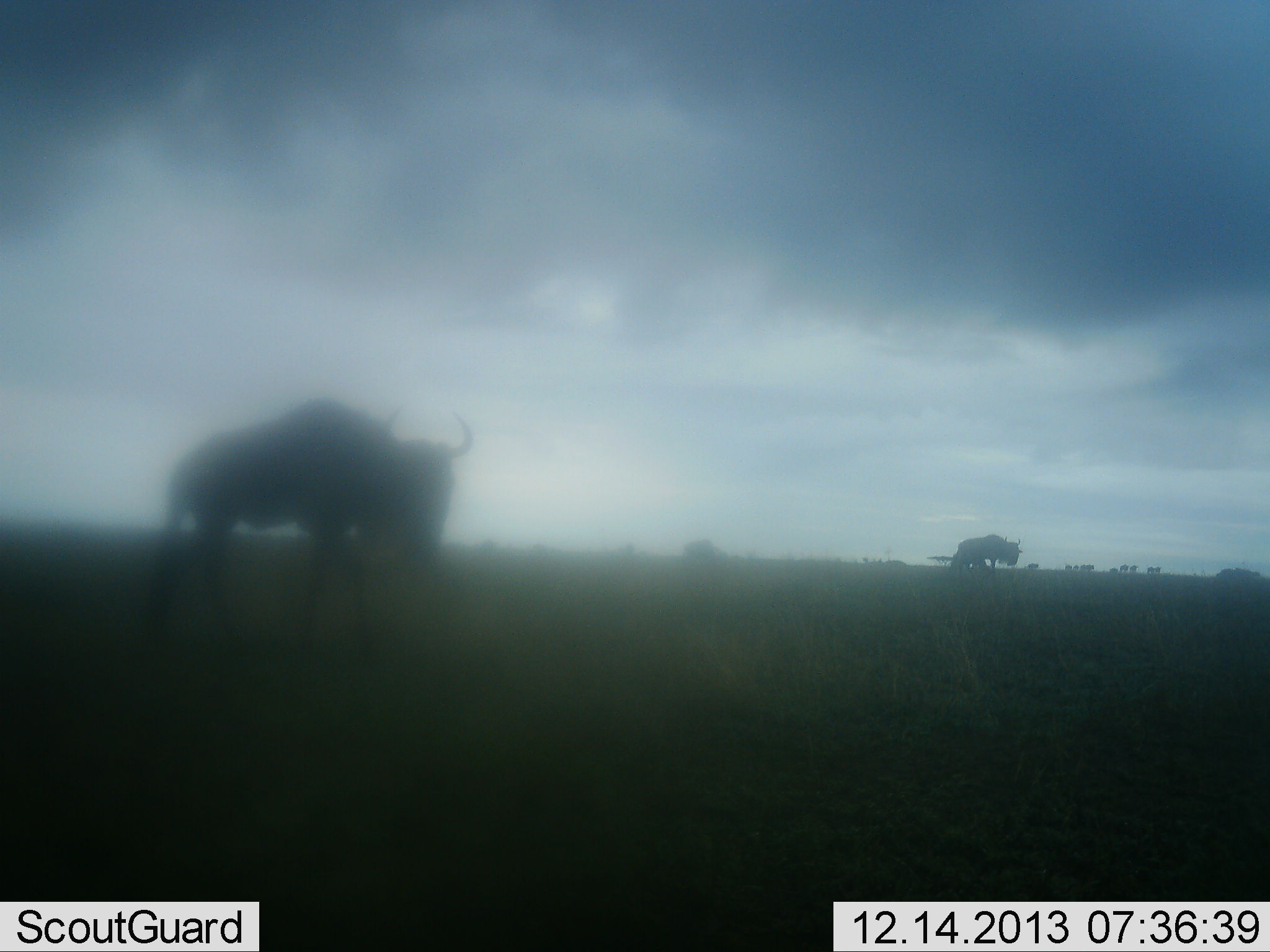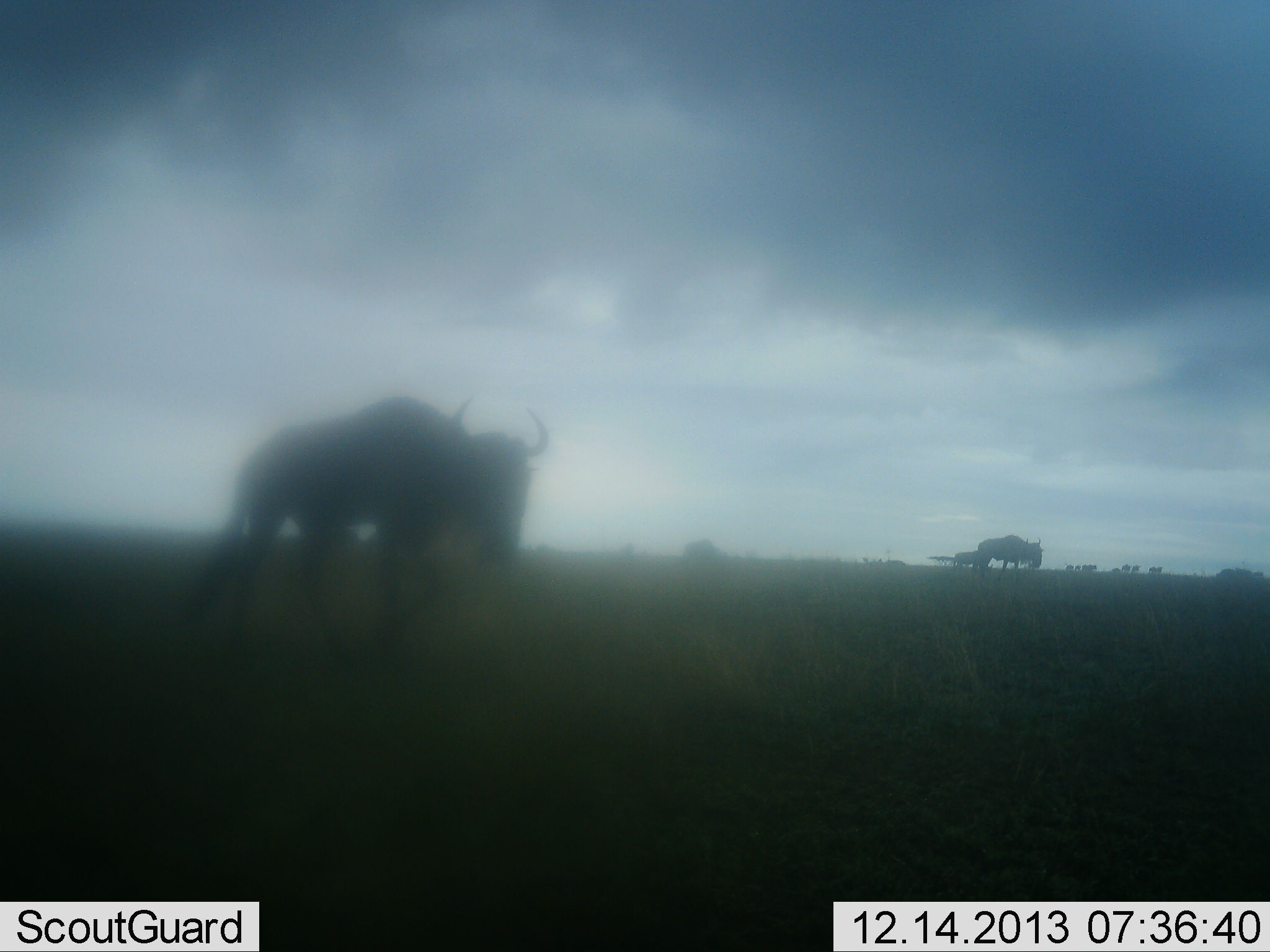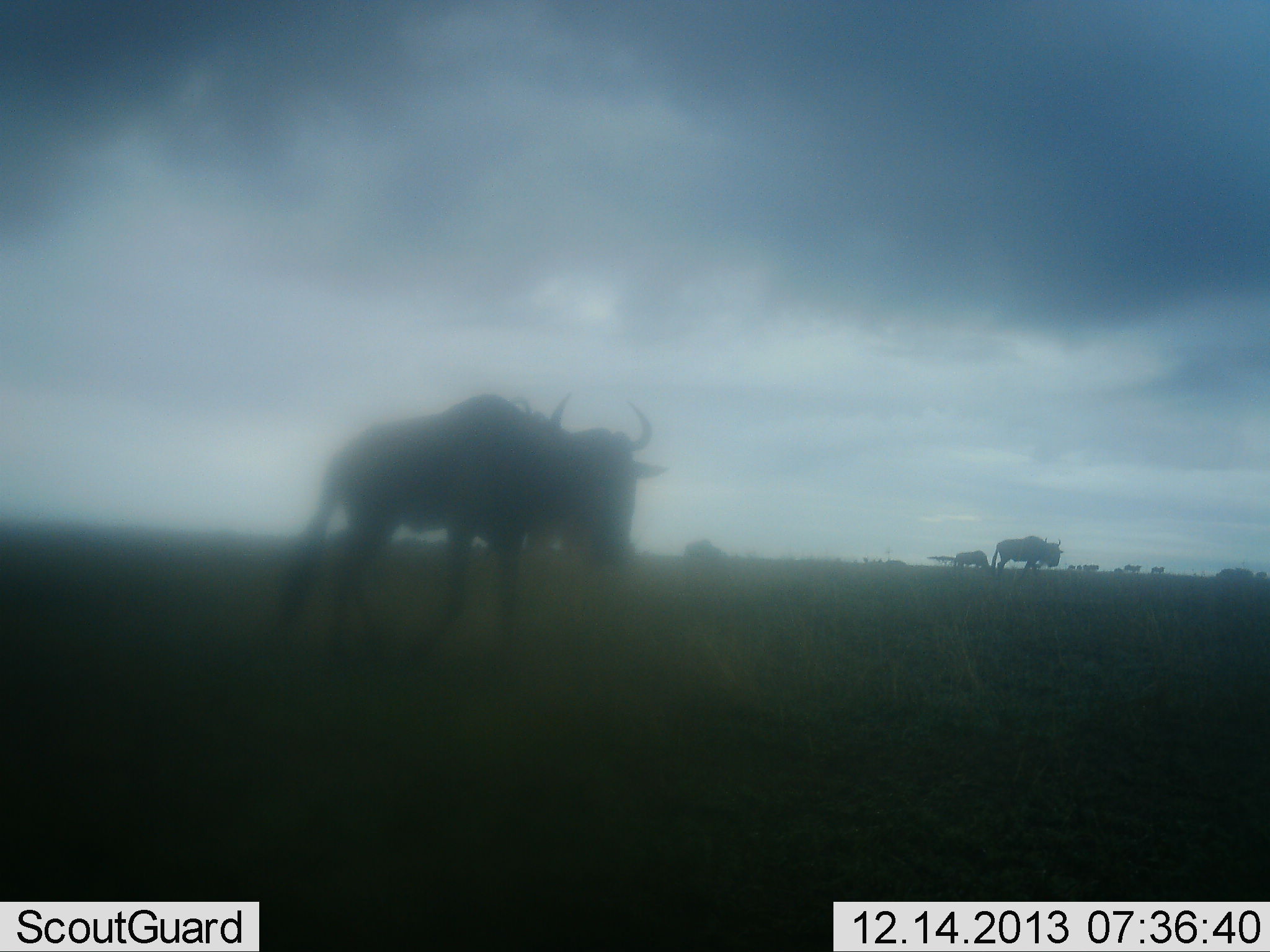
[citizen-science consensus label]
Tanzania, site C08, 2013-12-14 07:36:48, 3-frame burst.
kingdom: Animalia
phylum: Chordata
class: Mammalia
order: Artiodactyla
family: Bovidae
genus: Connochaetes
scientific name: Connochaetes taurinus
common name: blue wildebeest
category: wildebeest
Wildebeest (blue wildebeest) (Connochaetes taurinus), count 11-50. Behavior (volunteer vote fractions): standing 40%, resting 0%, moving 100%, interacting 0%. Young present (vote fraction): 0%. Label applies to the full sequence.